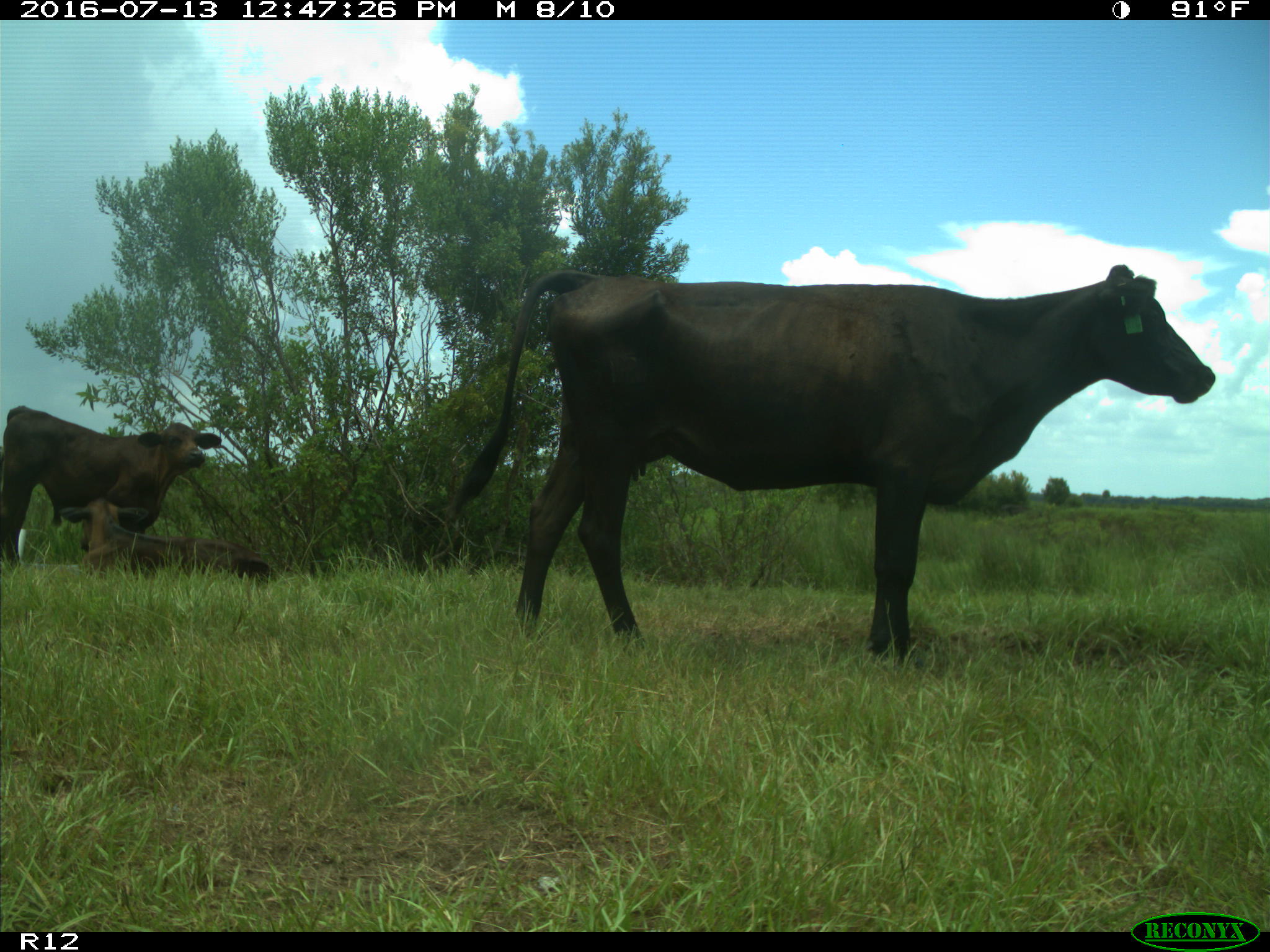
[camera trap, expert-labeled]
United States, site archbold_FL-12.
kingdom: Animalia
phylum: Chordata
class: Mammalia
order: Artiodactyla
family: Bovidae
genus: Bos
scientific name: Bos taurus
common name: domestic cow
Bos taurus (domestic cow).